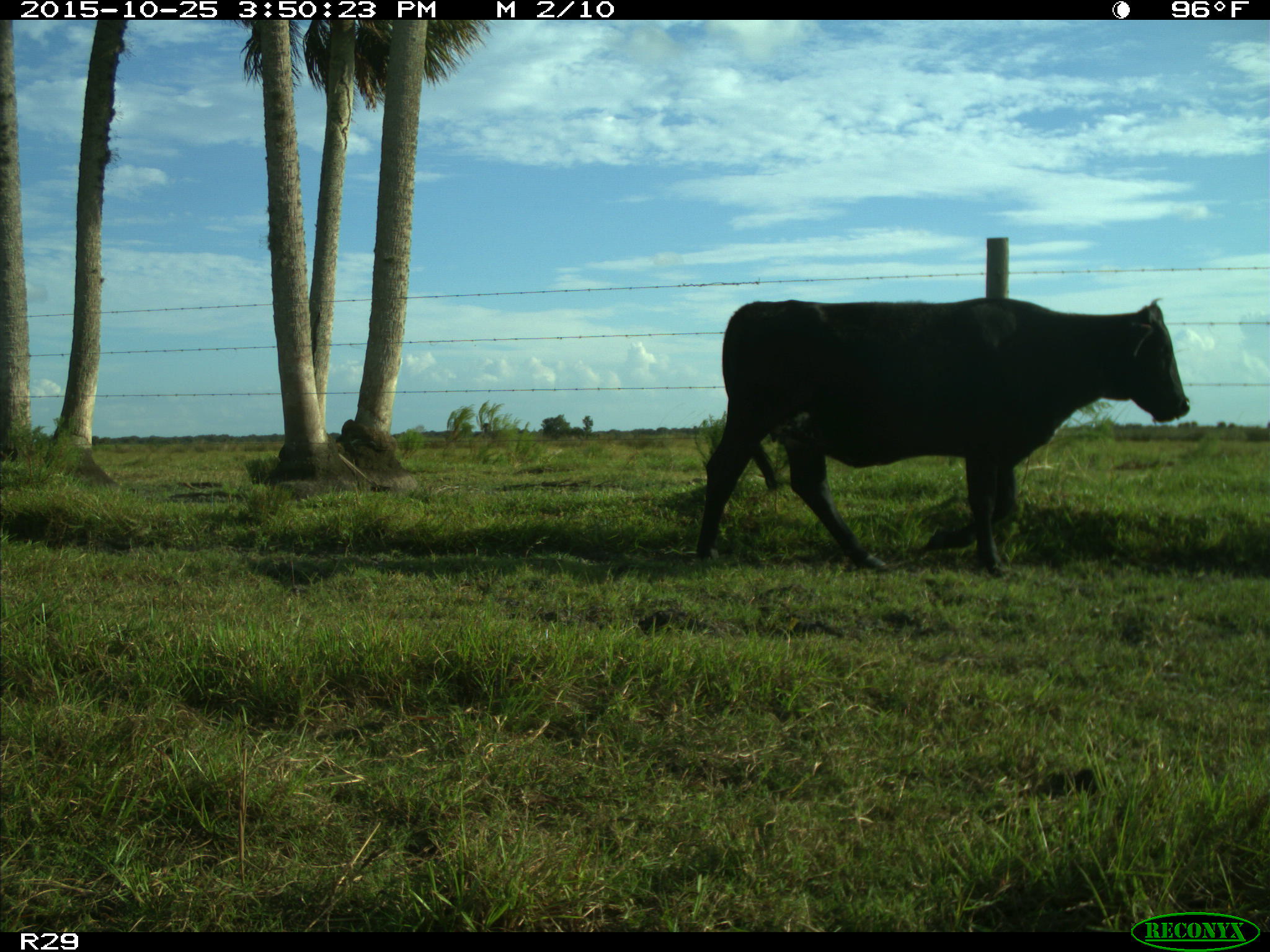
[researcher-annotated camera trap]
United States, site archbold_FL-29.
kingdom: Animalia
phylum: Chordata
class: Mammalia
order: Artiodactyla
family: Bovidae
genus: Bos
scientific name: Bos taurus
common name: domestic cow